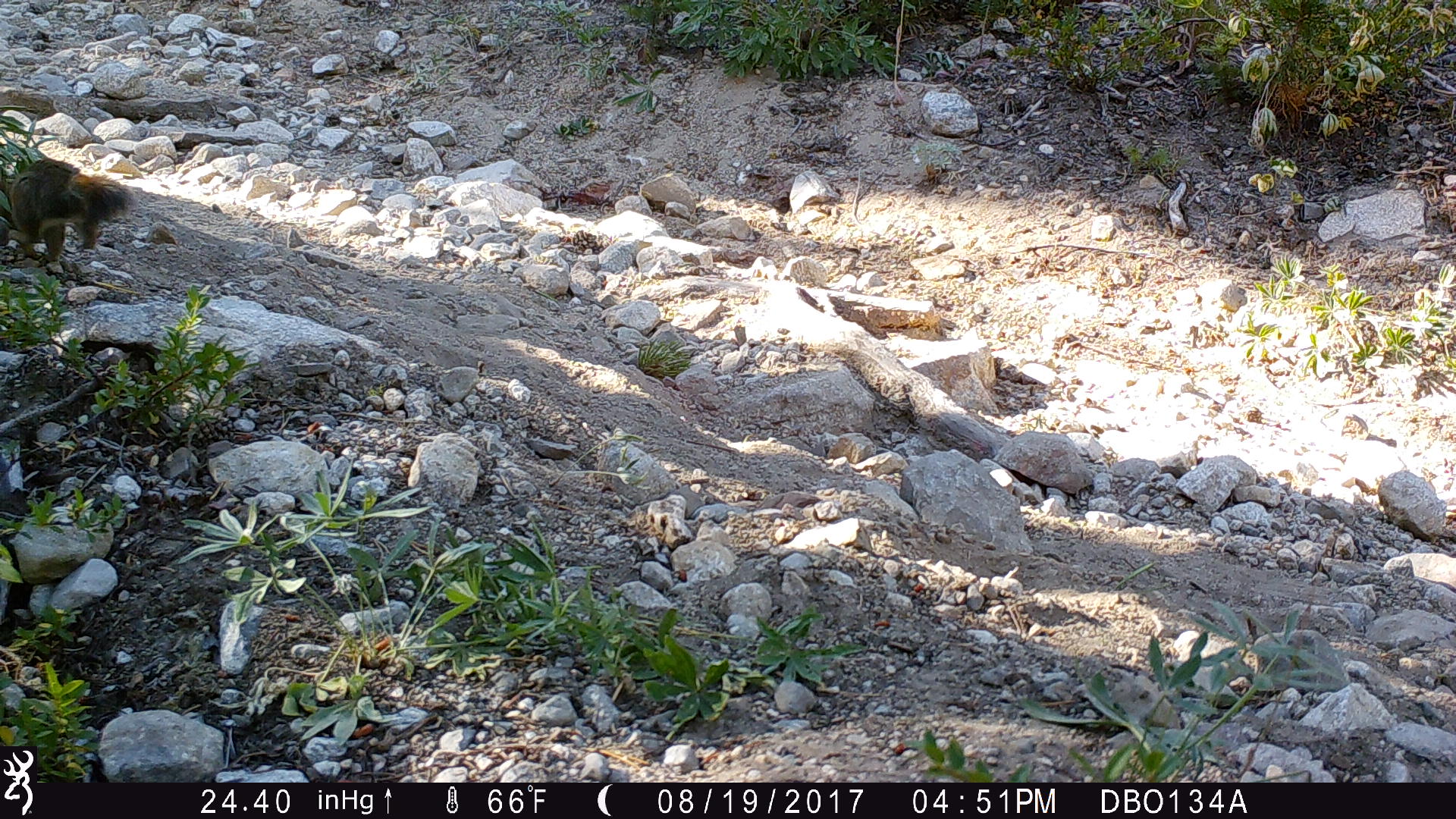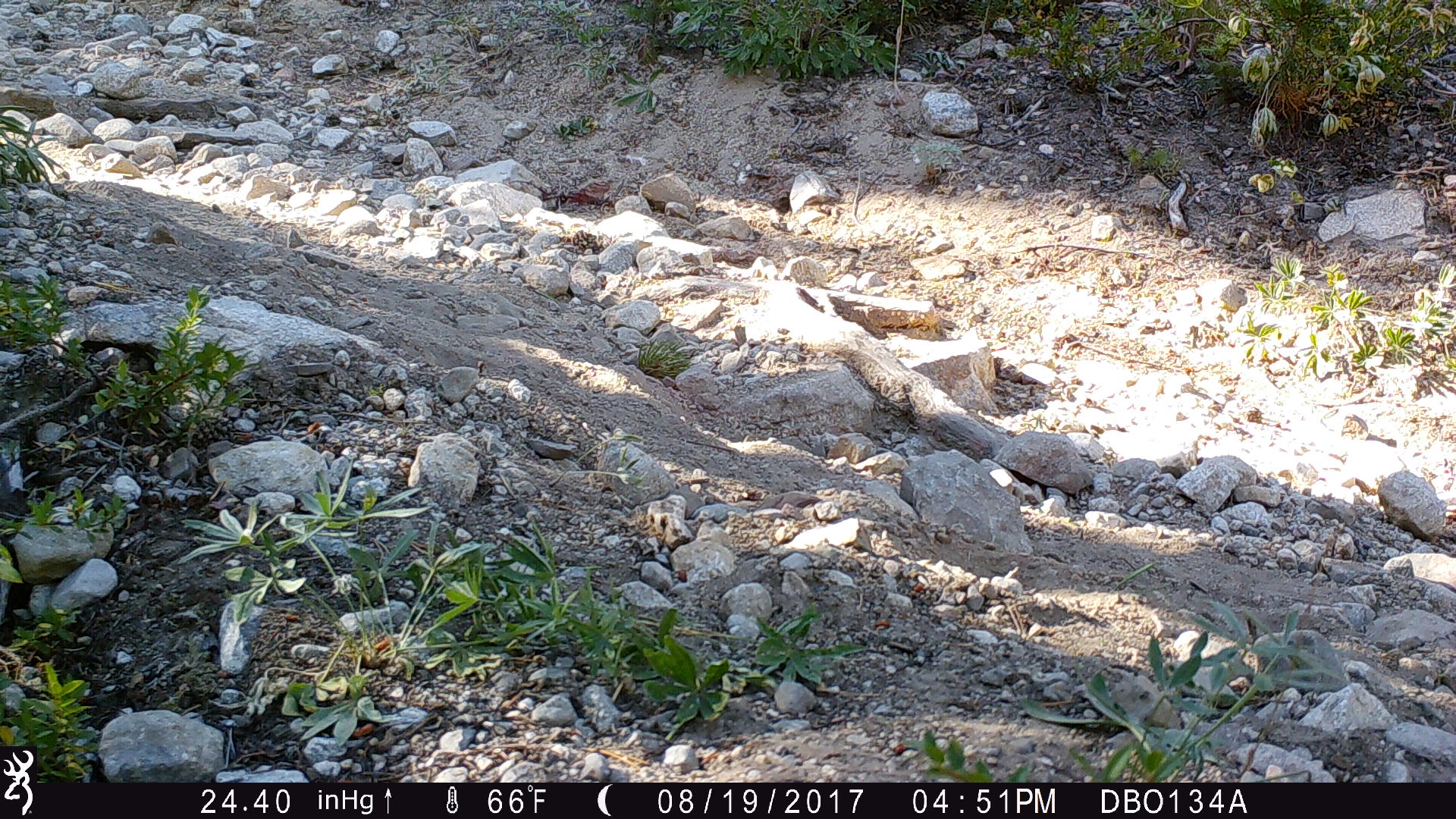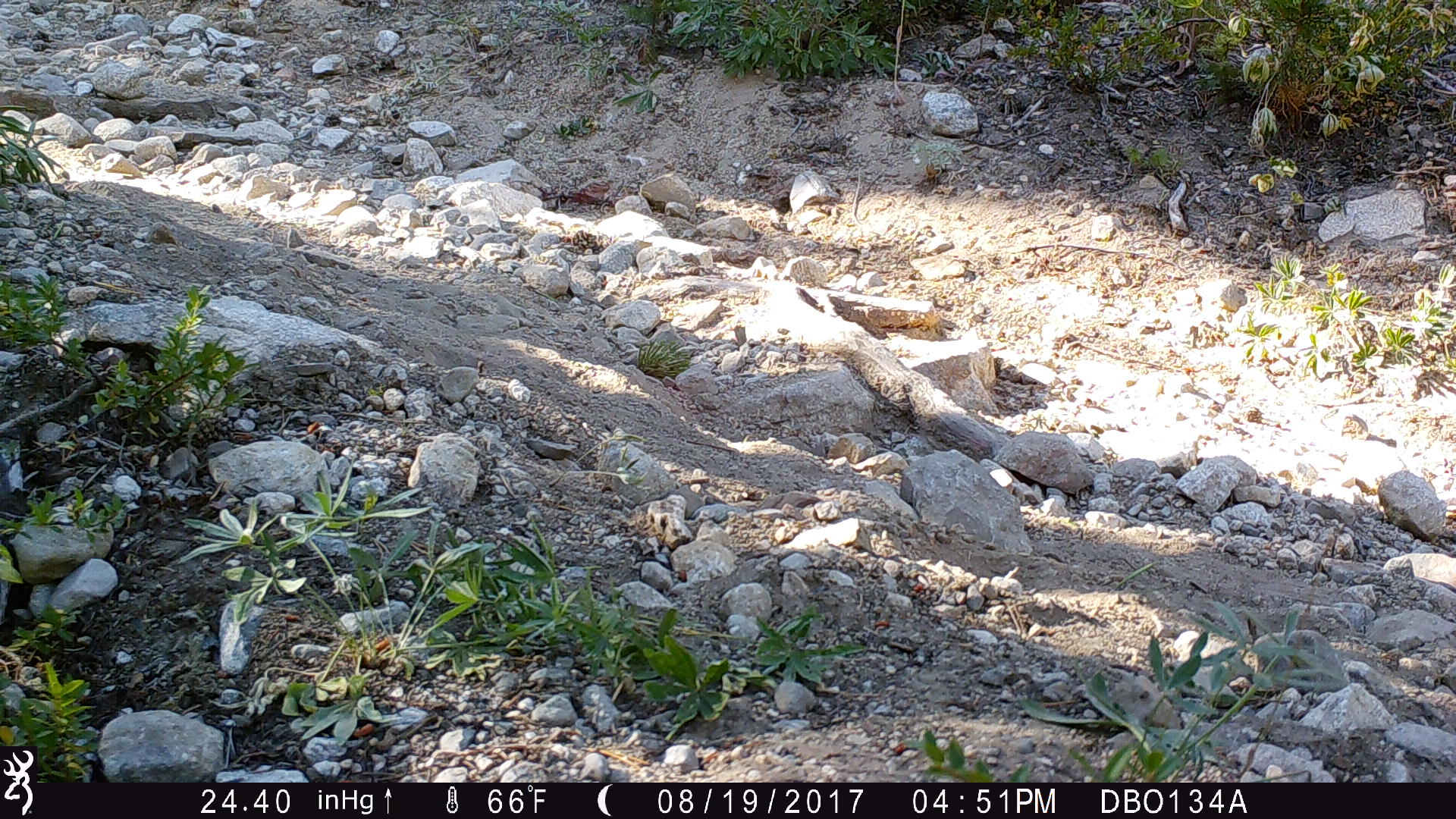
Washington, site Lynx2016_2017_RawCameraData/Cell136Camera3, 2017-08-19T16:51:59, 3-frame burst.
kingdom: Animalia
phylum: Chordata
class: Mammalia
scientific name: Mammalia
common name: small mammal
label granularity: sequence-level